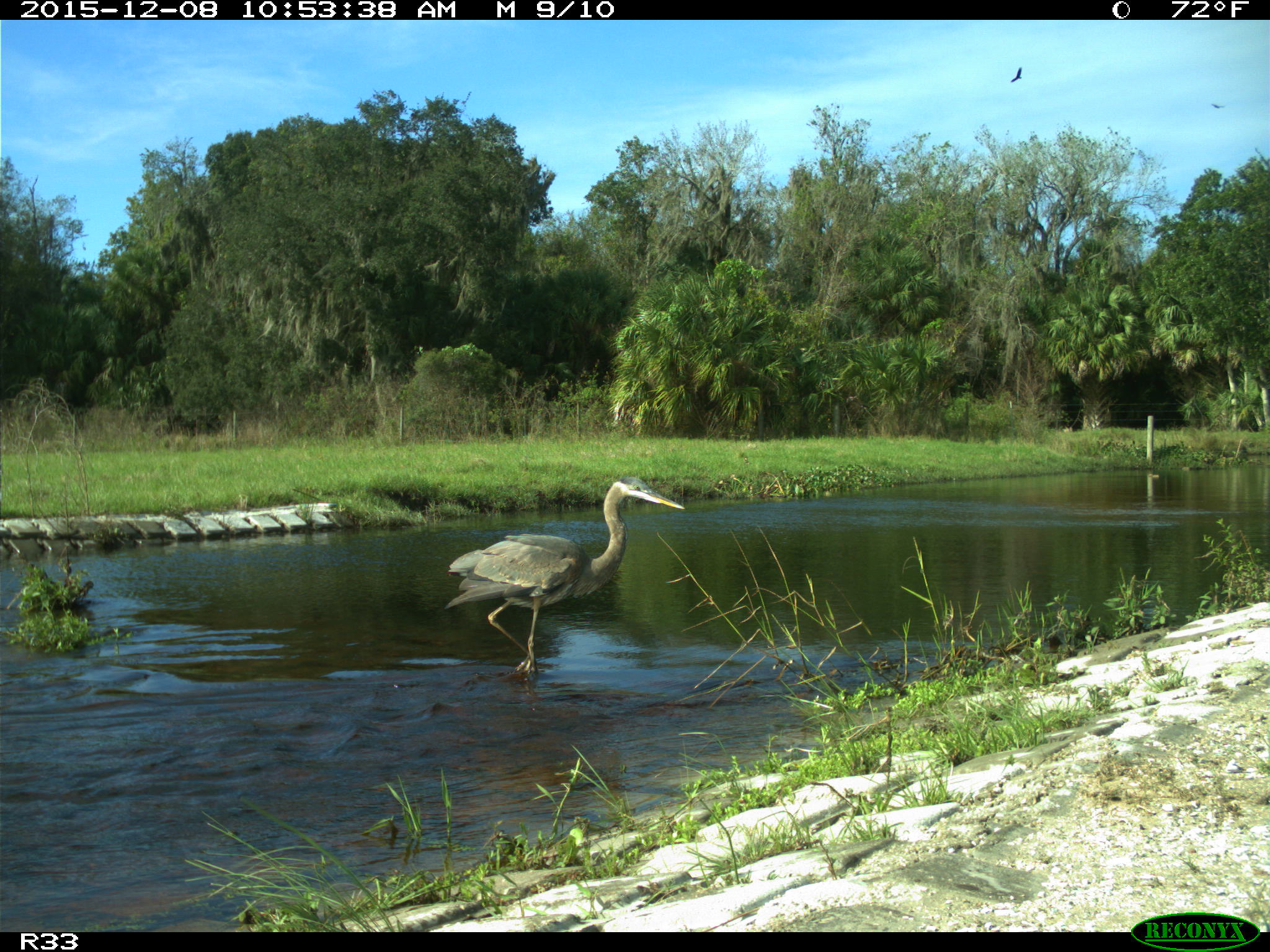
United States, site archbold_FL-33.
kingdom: Animalia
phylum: Chordata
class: Aves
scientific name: Aves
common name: birds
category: unidentified bird